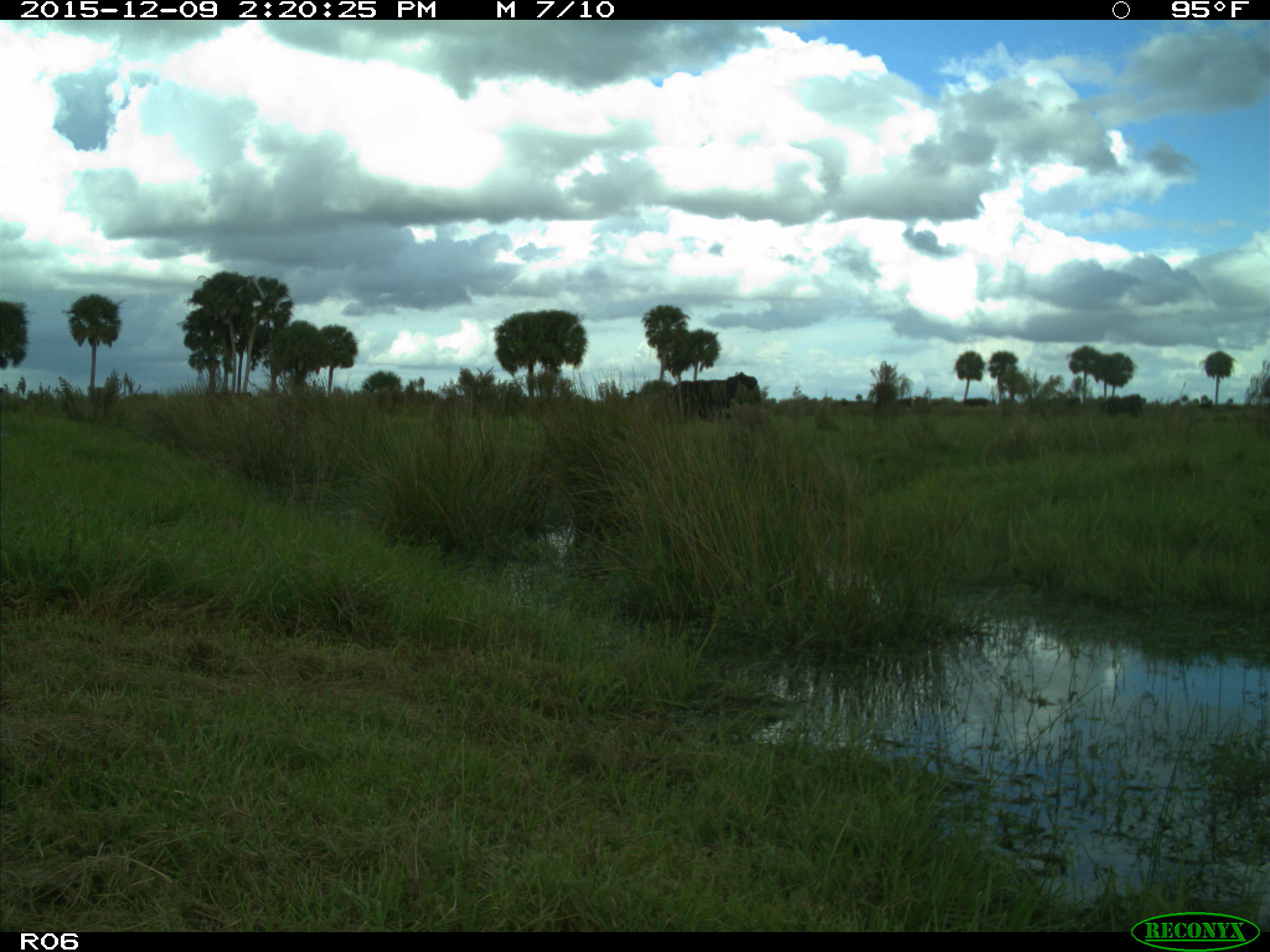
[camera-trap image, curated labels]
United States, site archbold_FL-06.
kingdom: Animalia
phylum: Chordata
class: Mammalia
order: Artiodactyla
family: Bovidae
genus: Bos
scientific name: Bos taurus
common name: domestic cow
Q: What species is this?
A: Bos taurus (domestic cow).